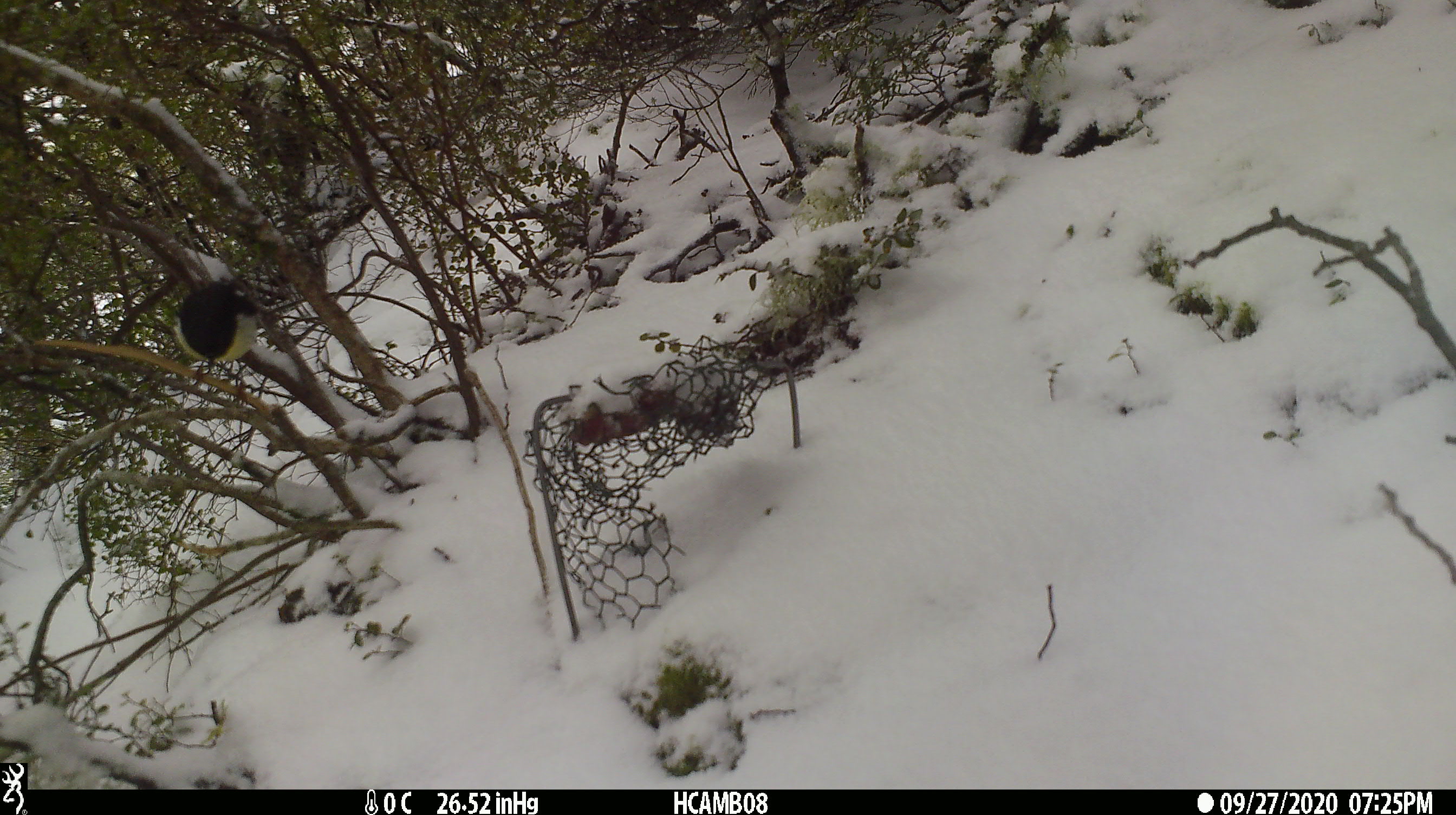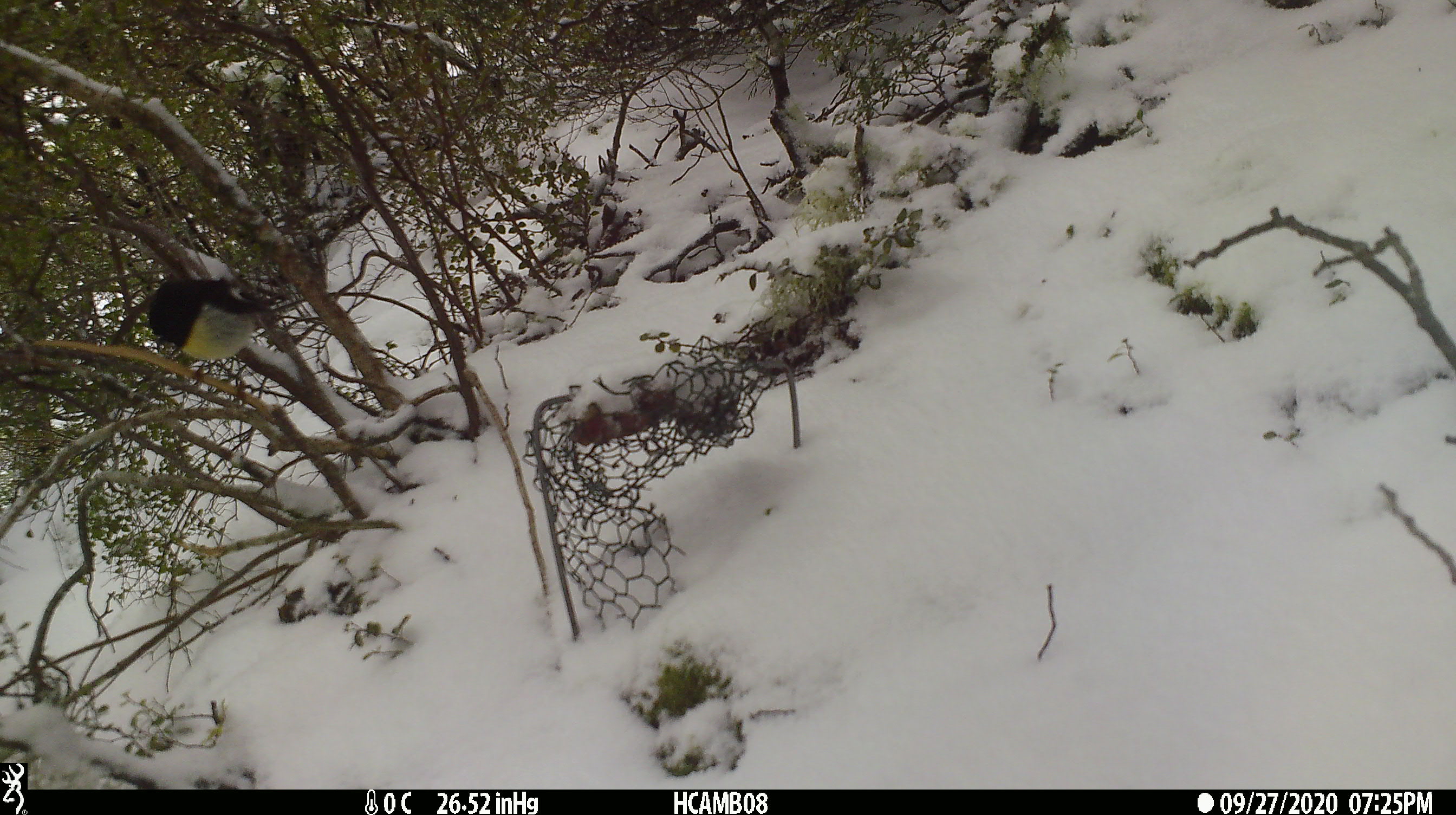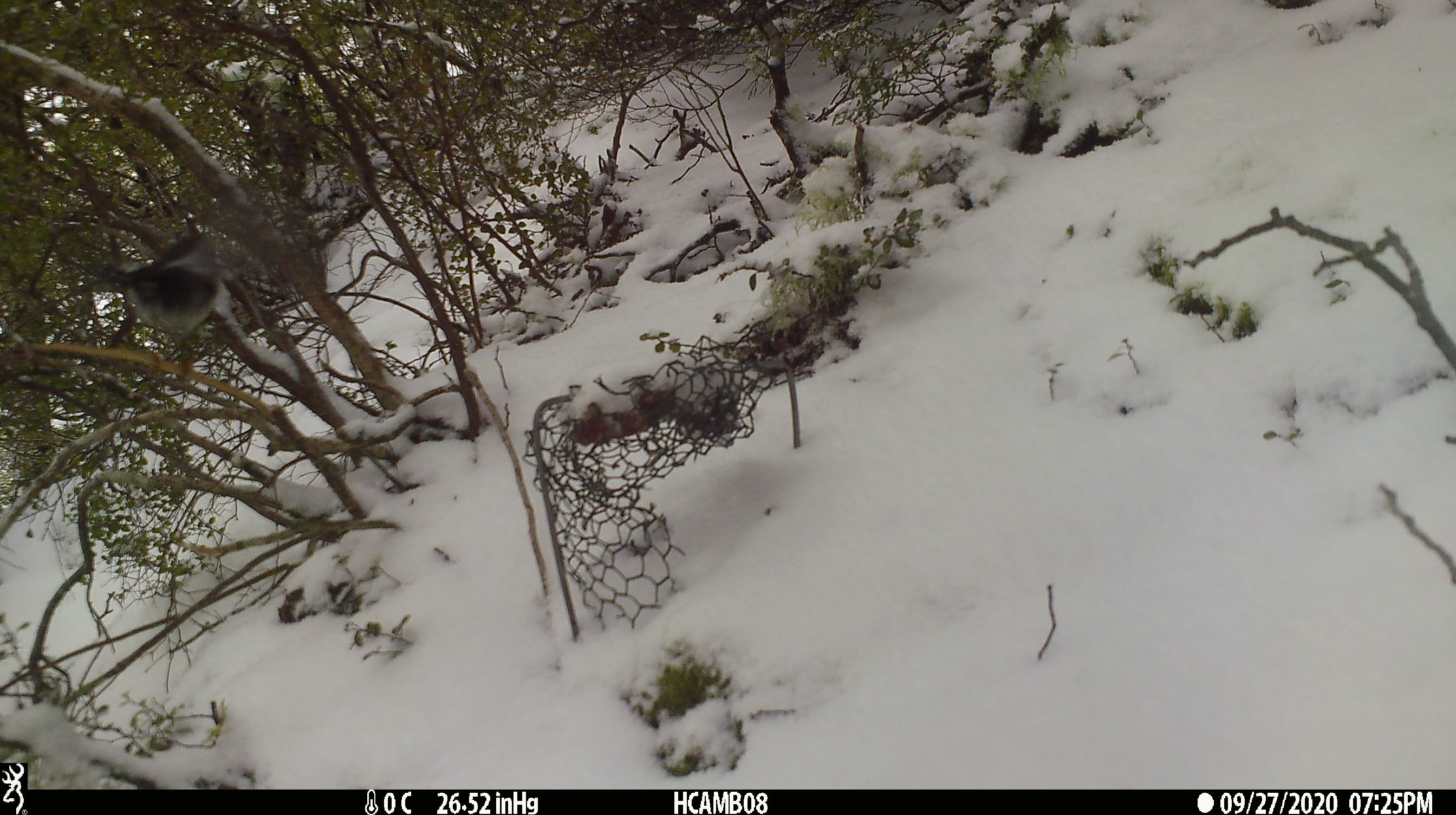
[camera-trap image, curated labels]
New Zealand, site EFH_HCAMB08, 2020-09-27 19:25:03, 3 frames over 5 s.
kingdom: Animalia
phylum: Chordata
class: Aves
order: Passeriformes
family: Petroicidae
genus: Petroica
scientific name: Petroica macrocephala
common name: tomtit